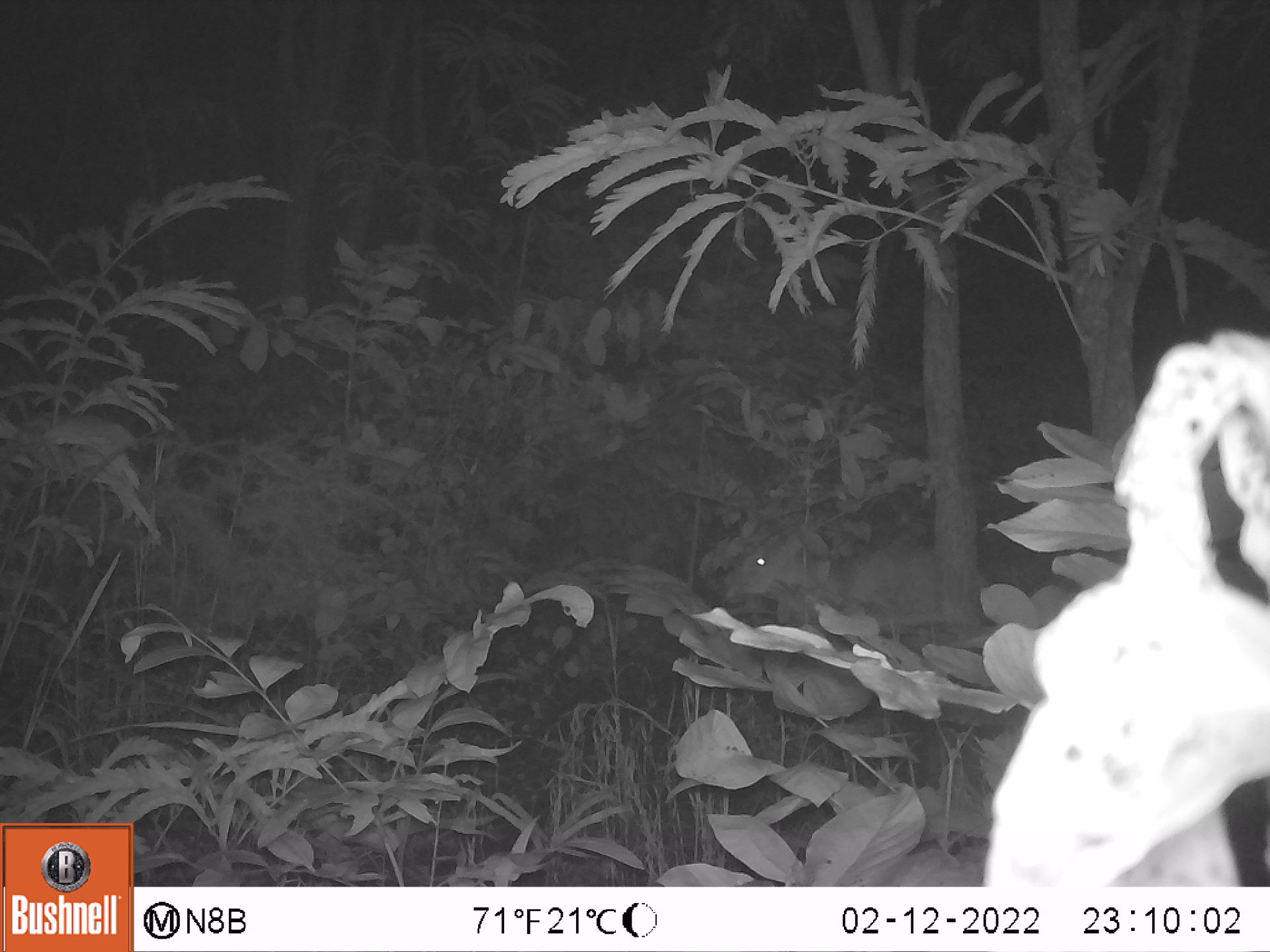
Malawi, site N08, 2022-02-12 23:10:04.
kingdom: Animalia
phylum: Chordata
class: Mammalia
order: Artiodactyla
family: Bovidae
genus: Tragelaphus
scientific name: Tragelaphus sylvaticus sylvaticus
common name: cape bushbuck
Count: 1.